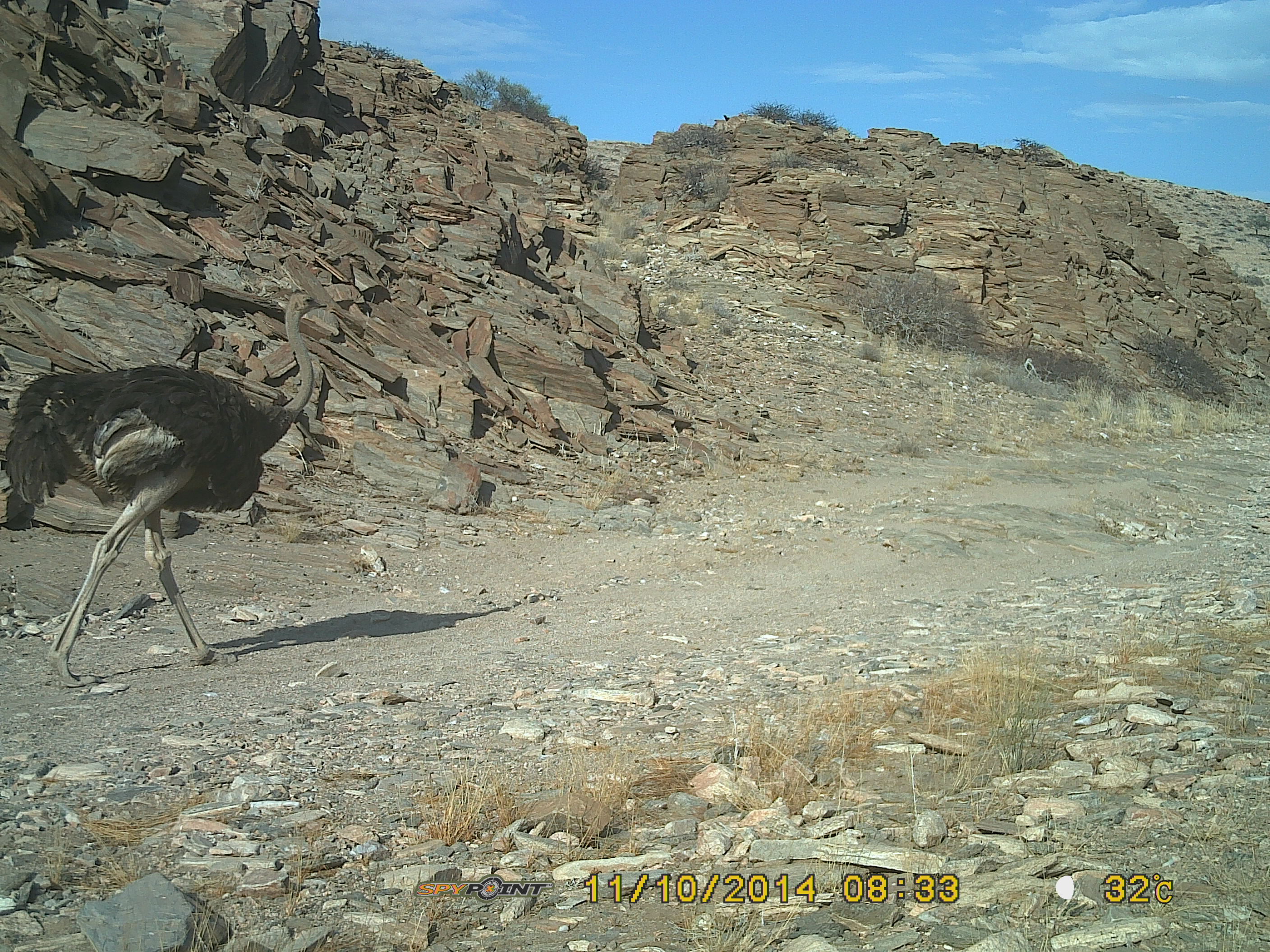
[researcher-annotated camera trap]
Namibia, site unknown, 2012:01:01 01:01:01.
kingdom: Animalia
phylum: Chordata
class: Aves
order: Struthioniformes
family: Struthionidae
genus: Struthio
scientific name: Struthio camelus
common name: common ostrich